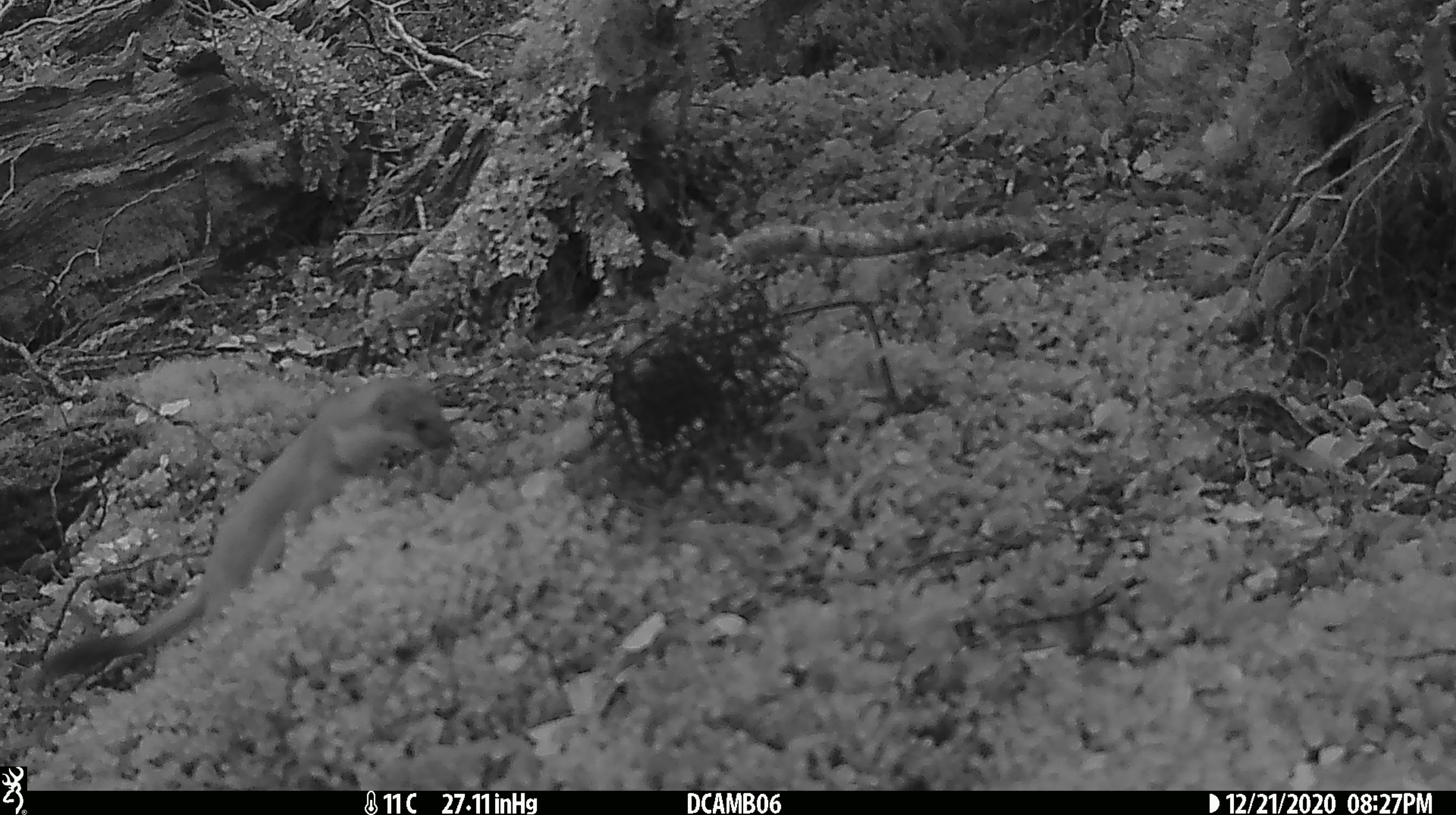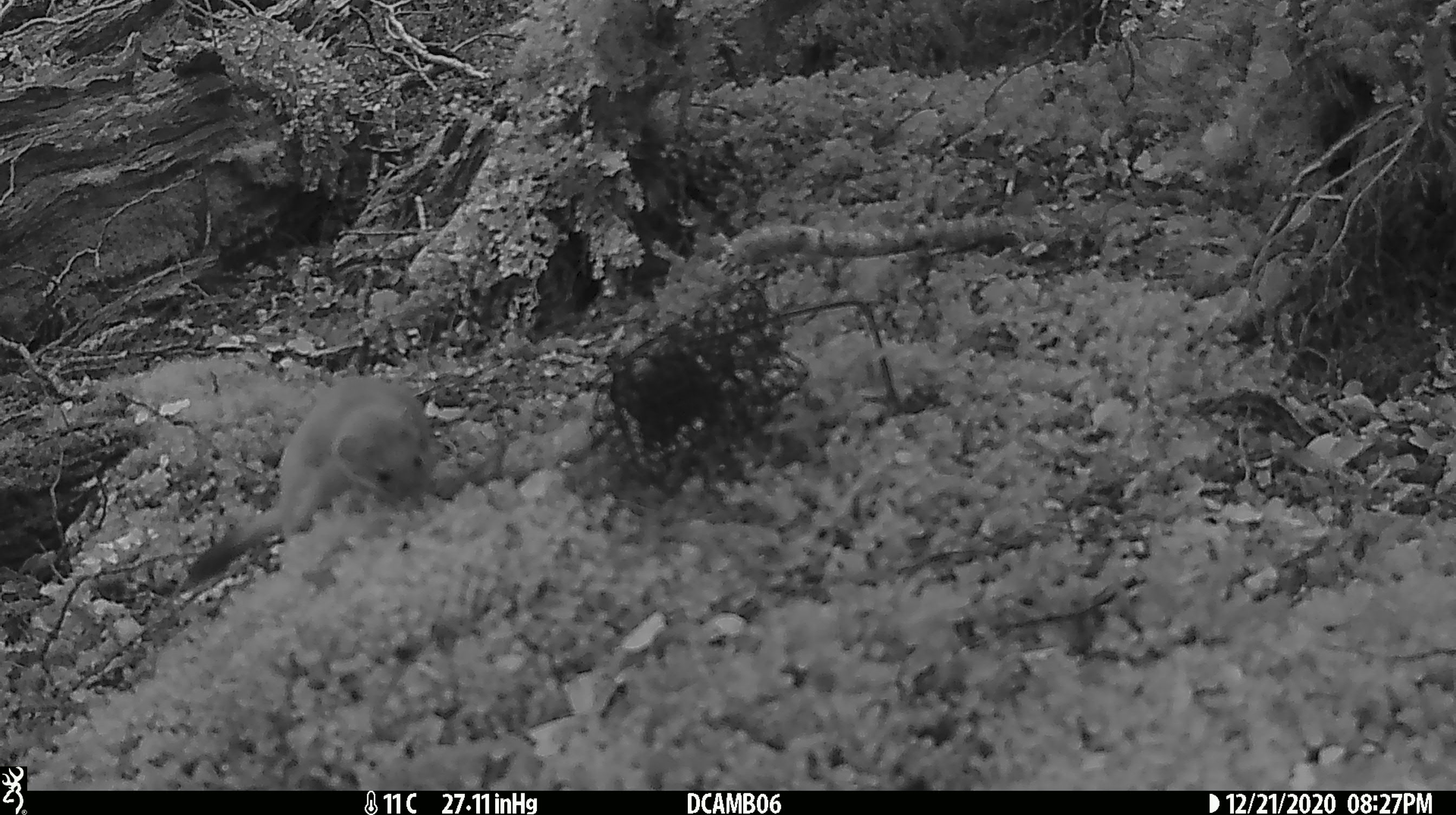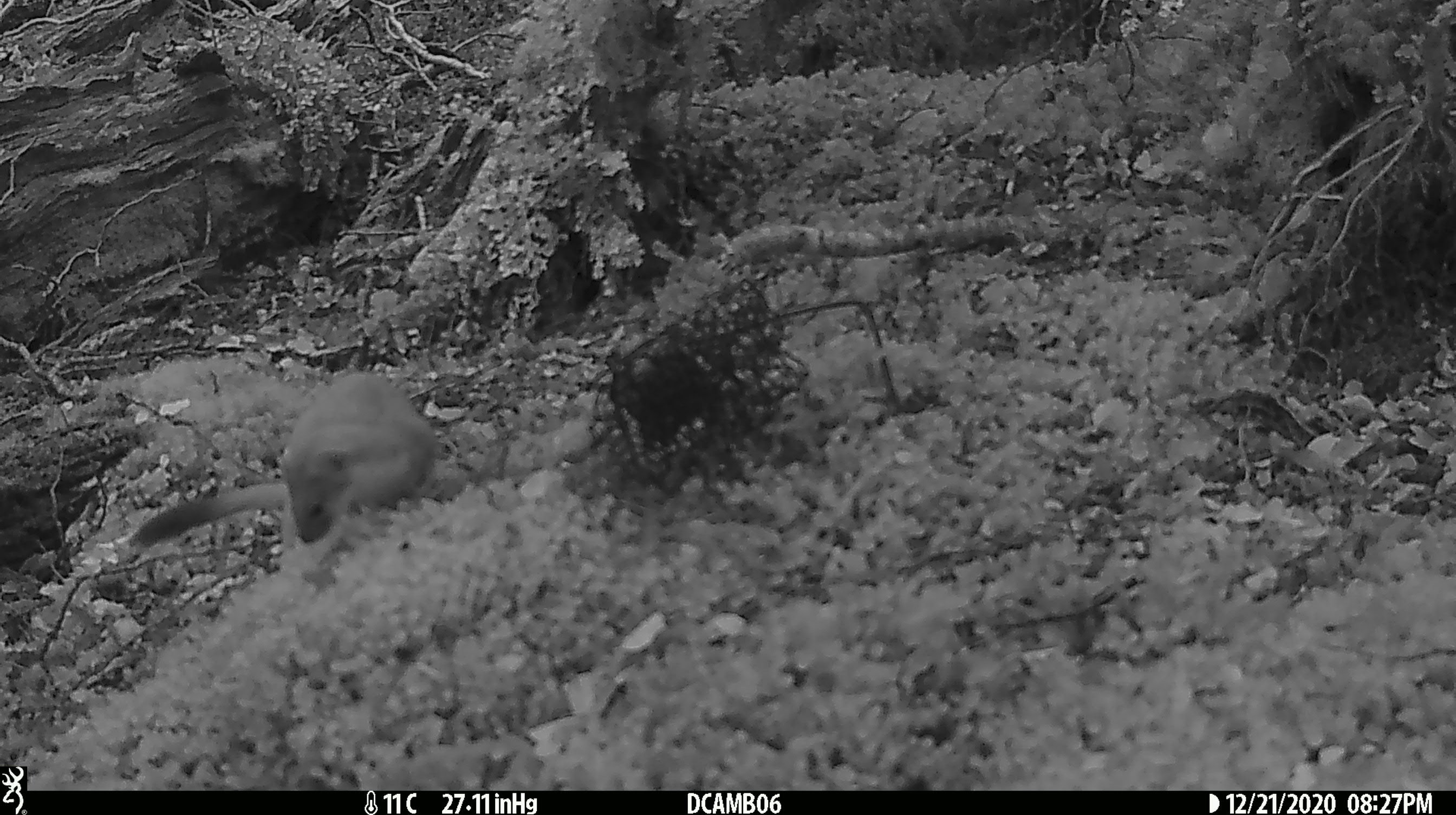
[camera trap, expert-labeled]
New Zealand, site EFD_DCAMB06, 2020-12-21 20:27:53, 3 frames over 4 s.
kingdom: Animalia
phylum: Chordata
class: Mammalia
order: Carnivora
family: Mustelidae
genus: Mustela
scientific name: Mustela erminea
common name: stoat